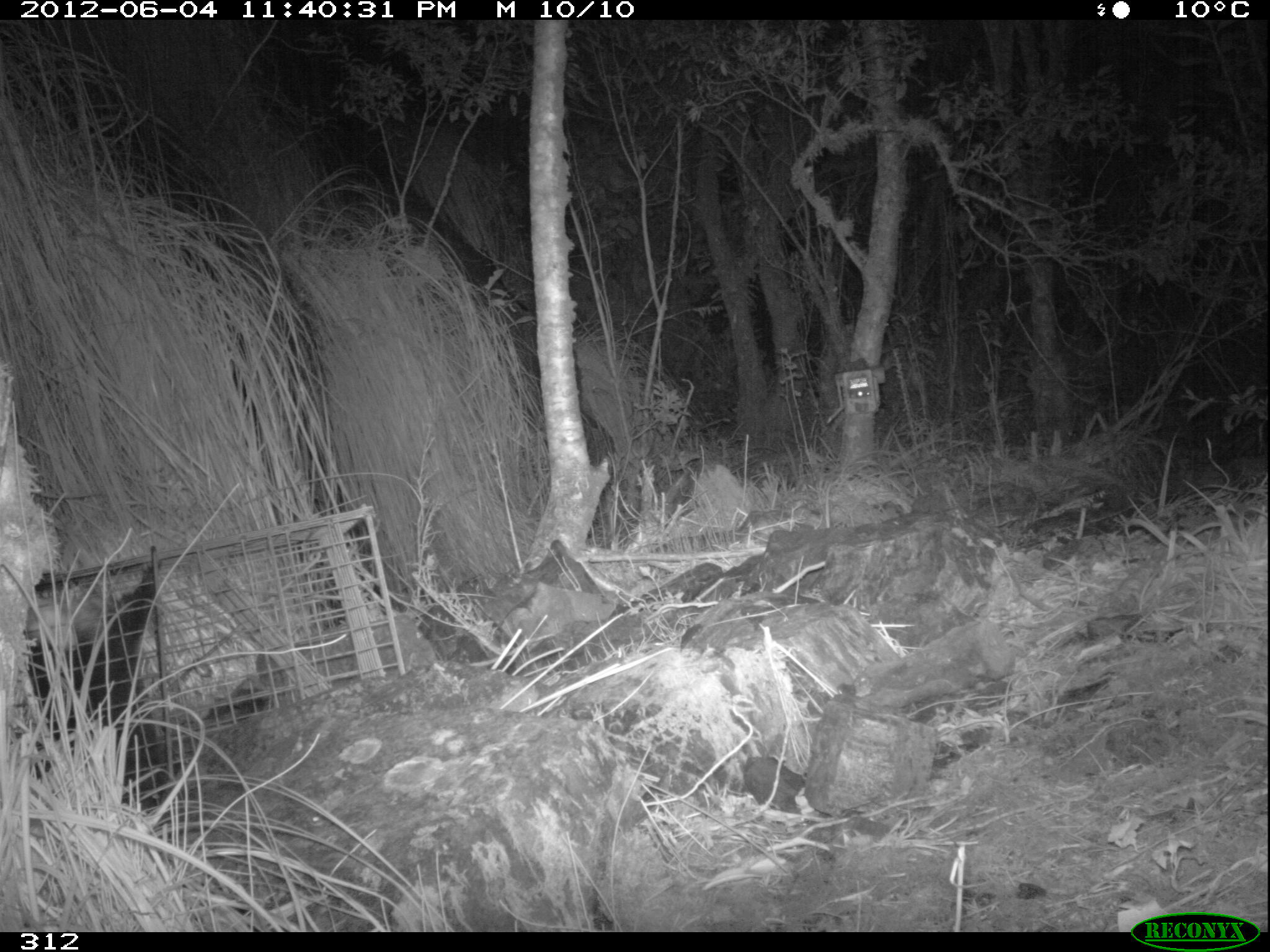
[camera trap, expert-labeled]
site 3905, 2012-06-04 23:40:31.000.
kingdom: Animalia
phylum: Chordata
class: Mammalia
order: Didelphimorphia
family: Didelphidae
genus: Didelphis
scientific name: Didelphis pernigra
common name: andean white-eared opossum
Didelphis pernigra (andean white-eared opossum).